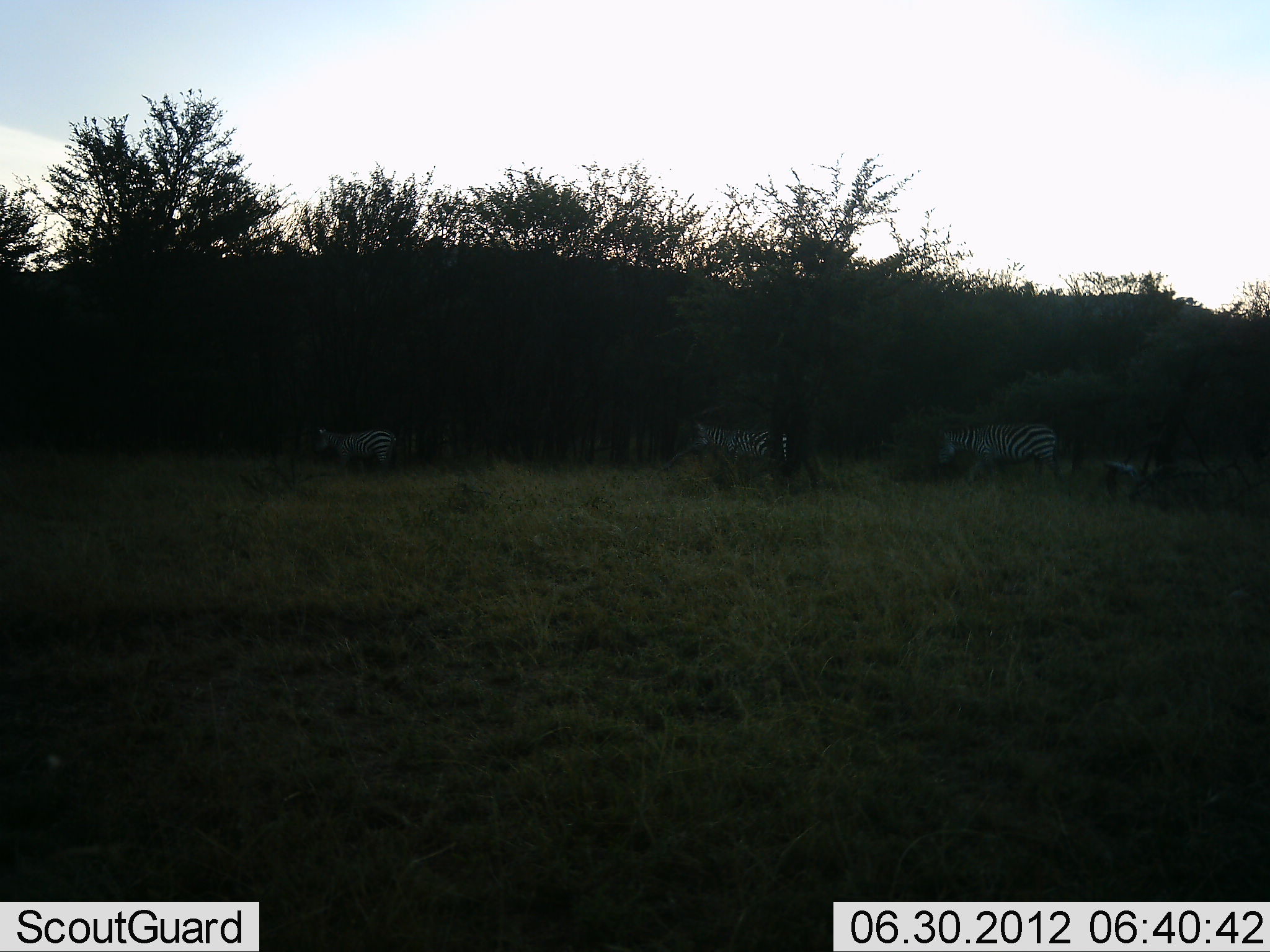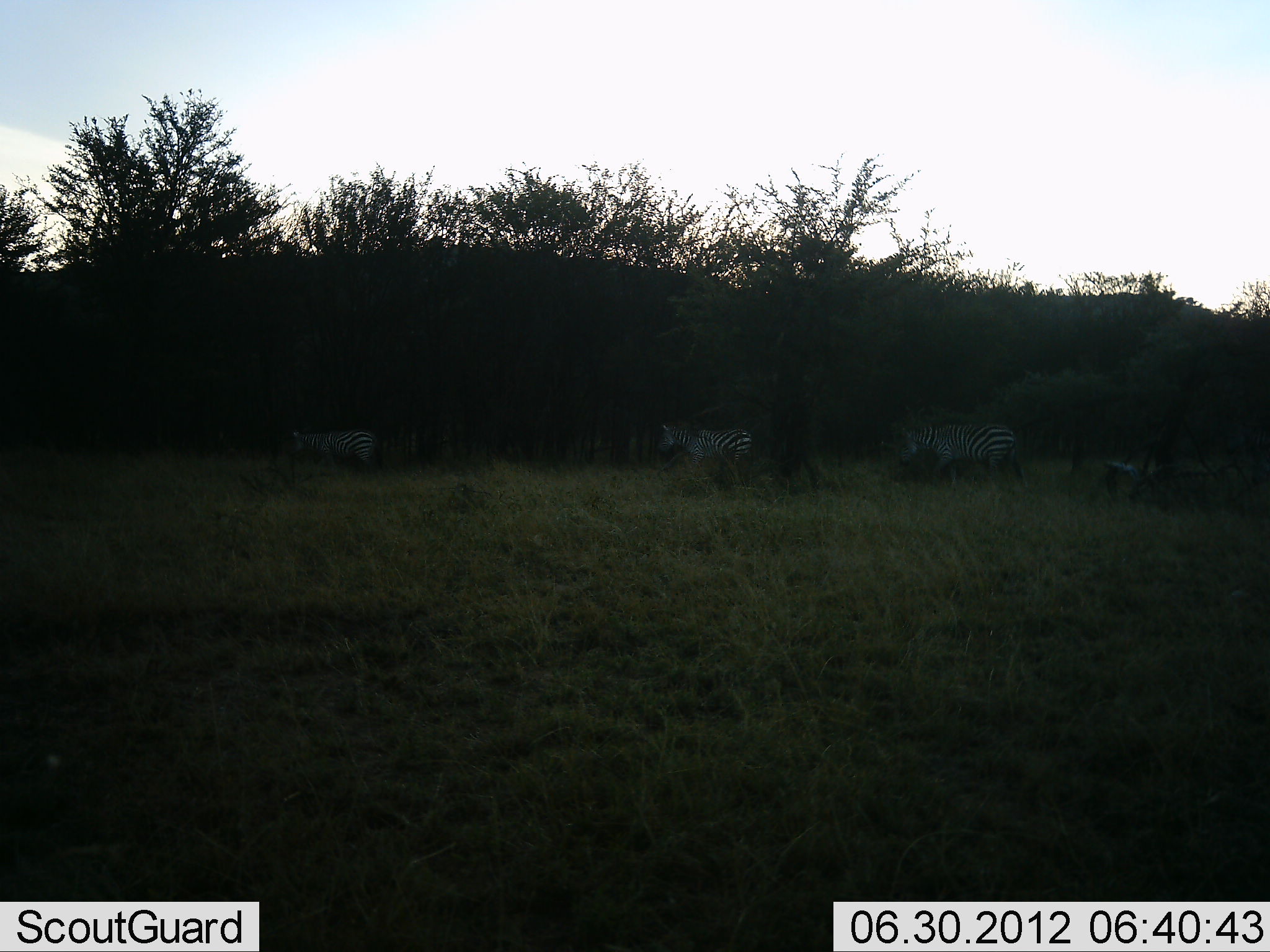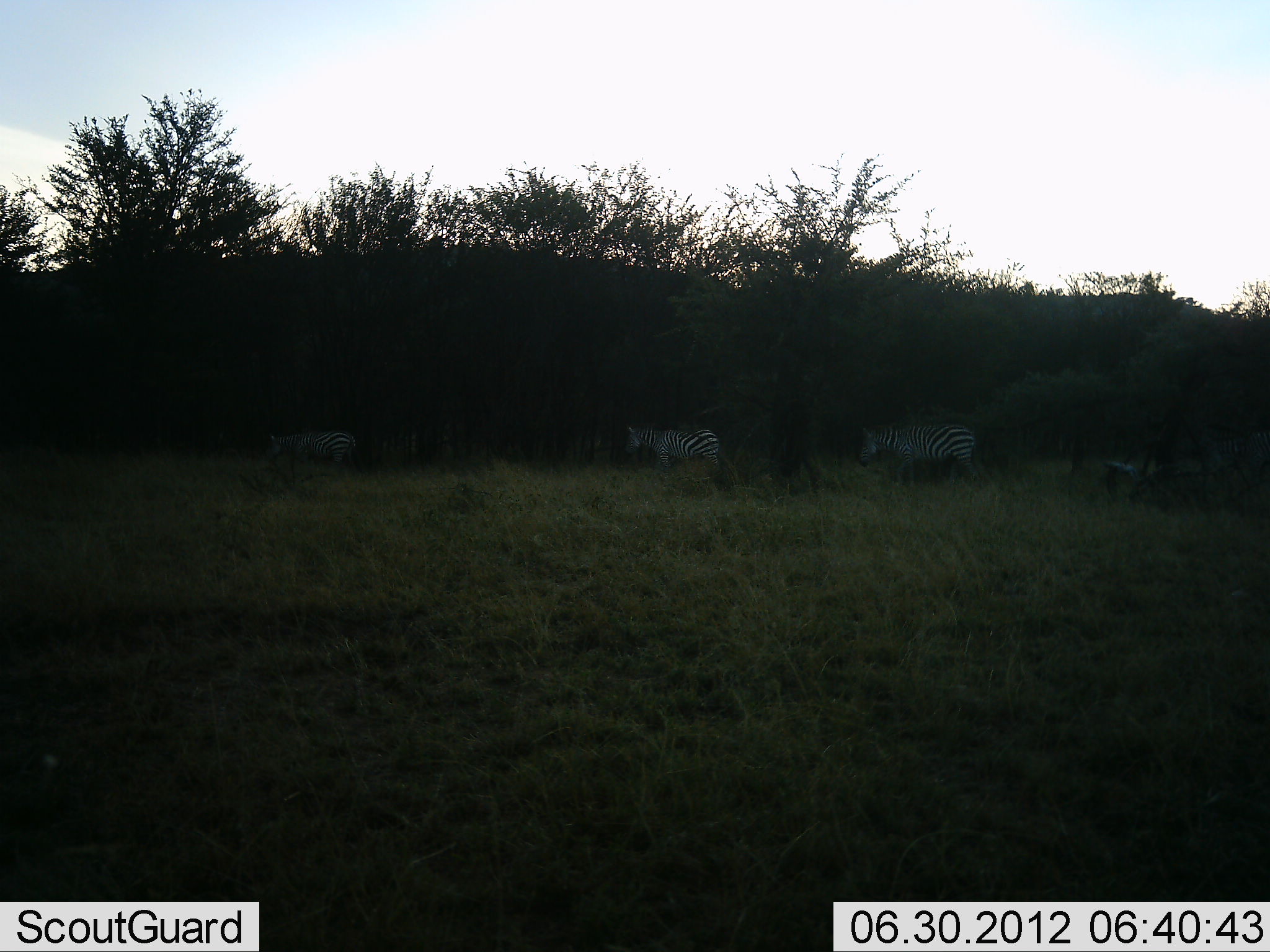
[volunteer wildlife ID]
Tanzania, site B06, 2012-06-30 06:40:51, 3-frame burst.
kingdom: Animalia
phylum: Chordata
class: Mammalia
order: Perissodactyla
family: Equidae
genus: Equus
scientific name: Equus quagga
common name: plains zebra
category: zebra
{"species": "zebra (plains zebra) (Equus quagga)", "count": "3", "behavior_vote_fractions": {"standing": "0%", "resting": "0%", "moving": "100%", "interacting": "0%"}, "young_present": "0%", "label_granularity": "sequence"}